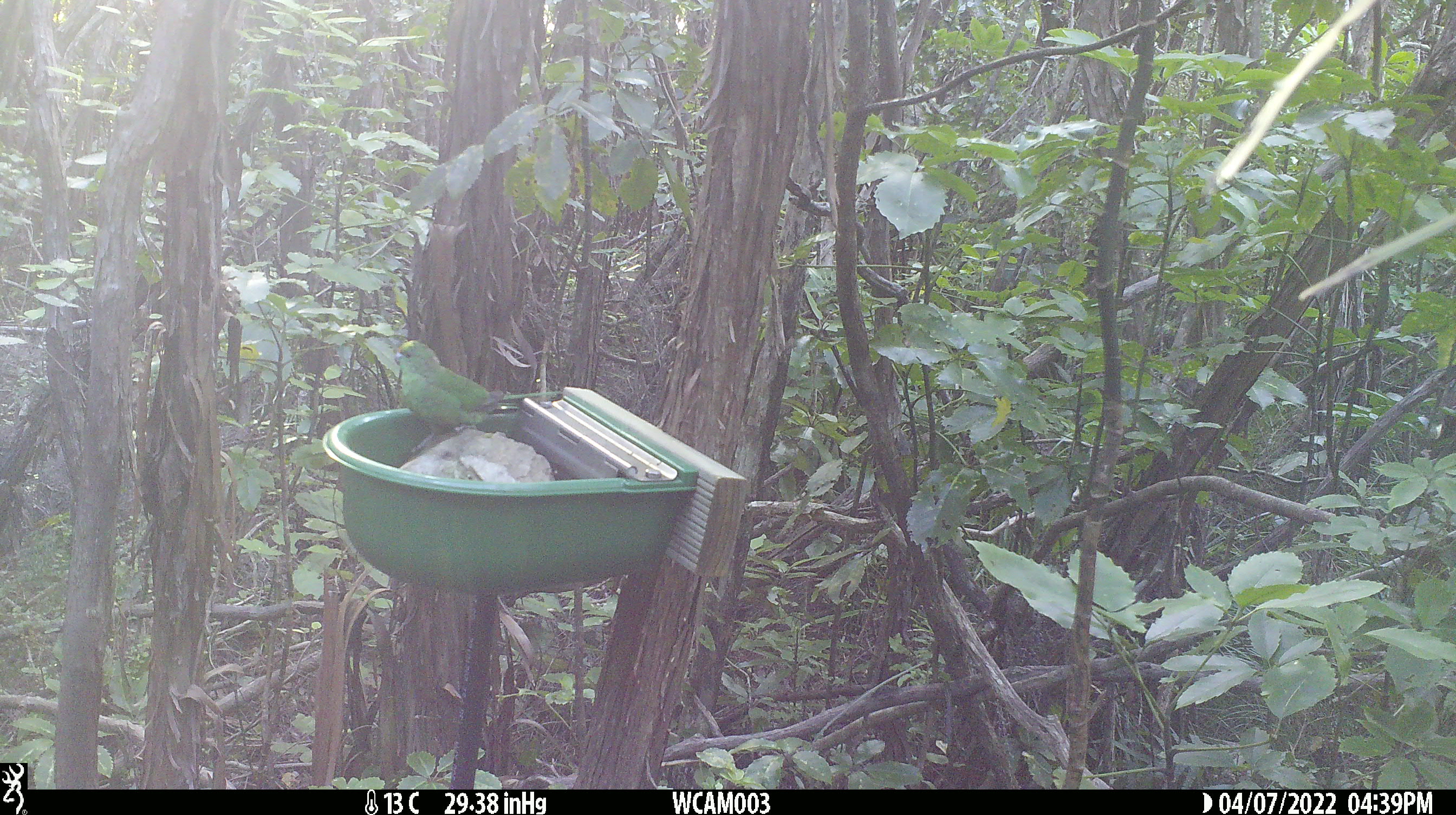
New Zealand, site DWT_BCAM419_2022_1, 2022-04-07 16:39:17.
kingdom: Animalia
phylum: Chordata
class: Aves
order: Psittaciformes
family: Psittaculidae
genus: Cyanoramphus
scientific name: Cyanoramphus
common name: parakeet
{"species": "parakeet (Cyanoramphus)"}